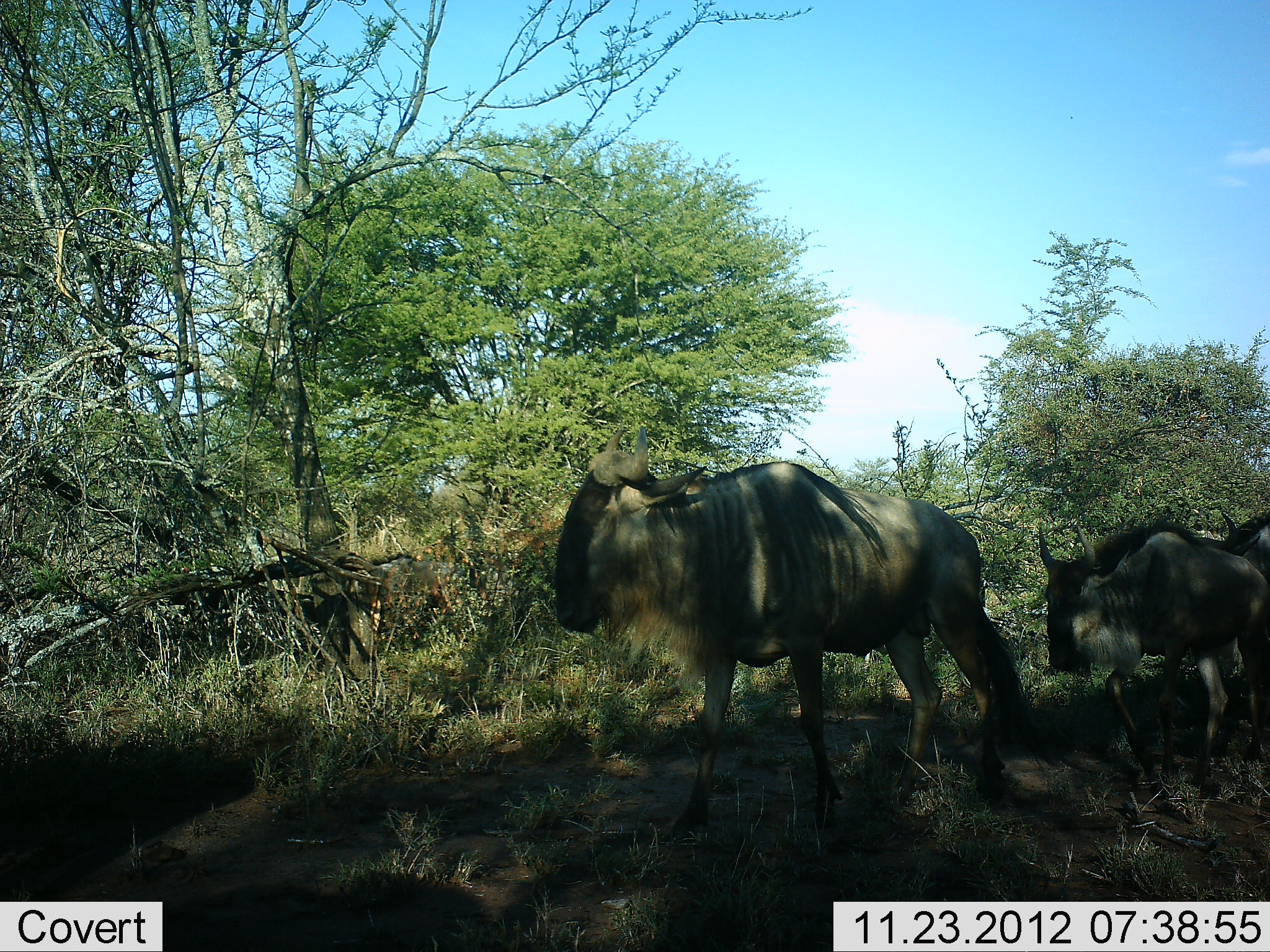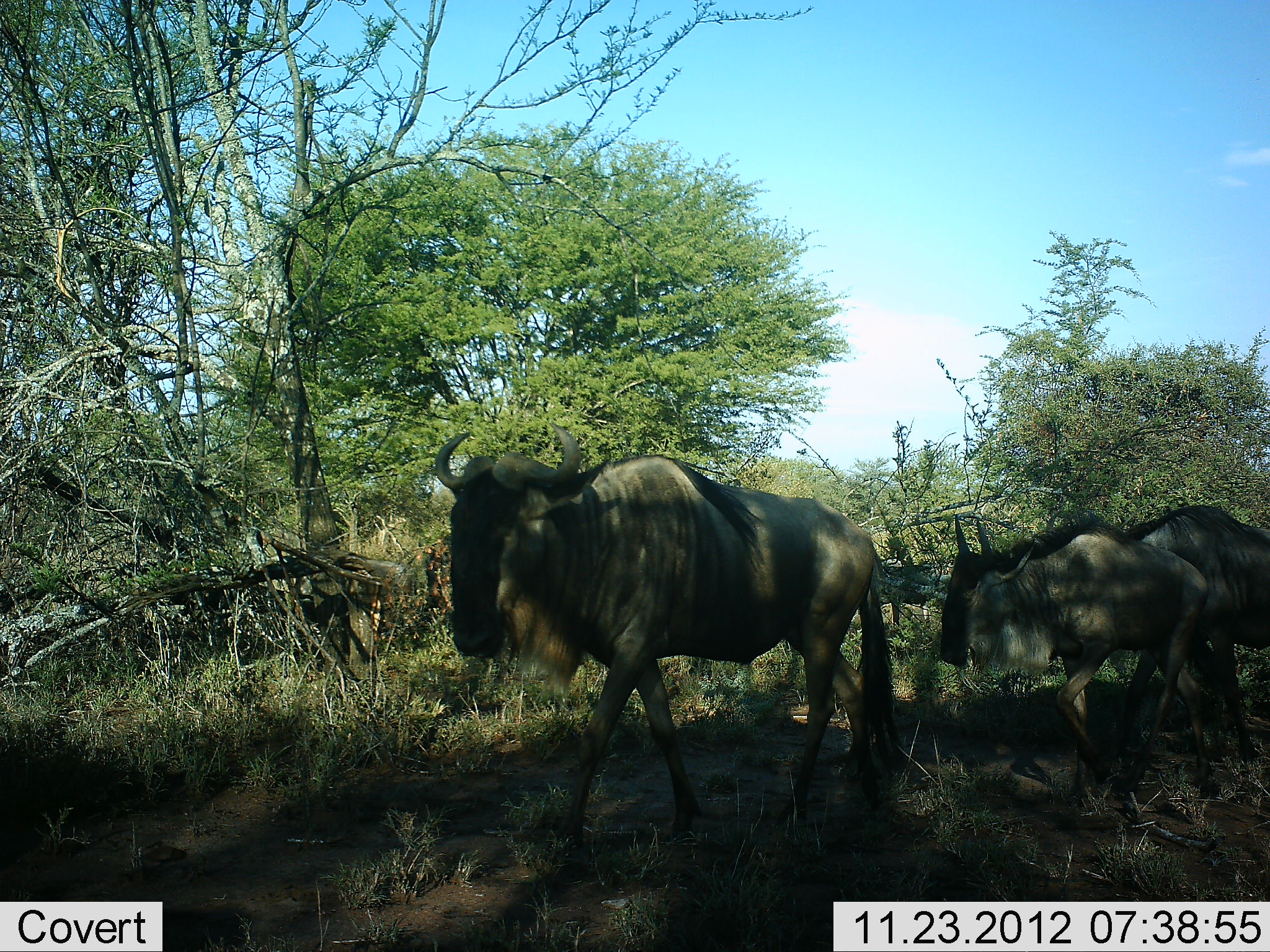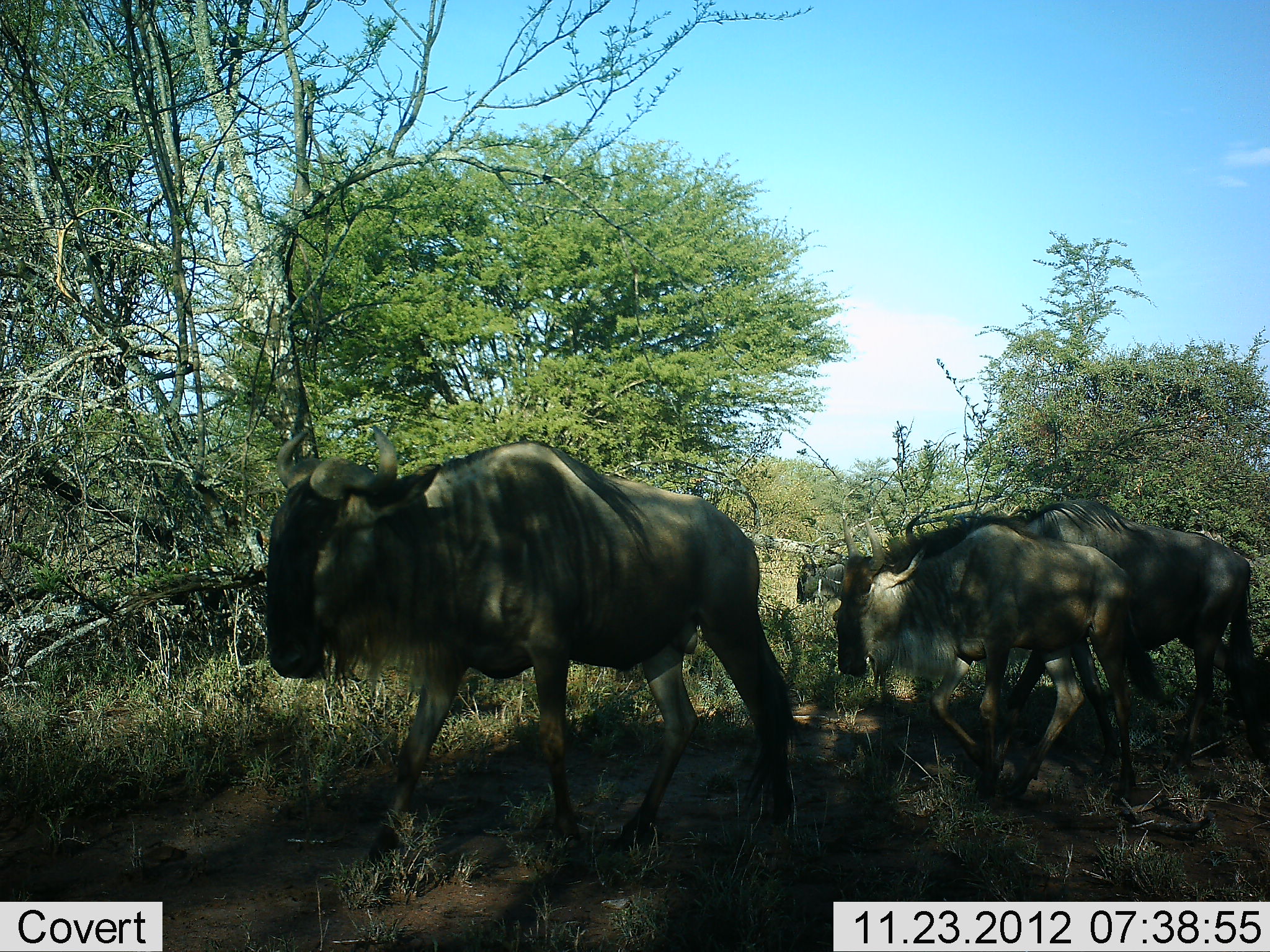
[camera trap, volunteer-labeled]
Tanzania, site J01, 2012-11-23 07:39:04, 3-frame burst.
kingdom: Animalia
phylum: Chordata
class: Mammalia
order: Artiodactyla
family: Bovidae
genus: Connochaetes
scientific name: Connochaetes taurinus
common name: blue wildebeest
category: wildebeest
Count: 4.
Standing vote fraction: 0%.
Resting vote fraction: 0%.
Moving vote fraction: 100%.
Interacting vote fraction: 0%.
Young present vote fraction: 20%.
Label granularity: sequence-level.